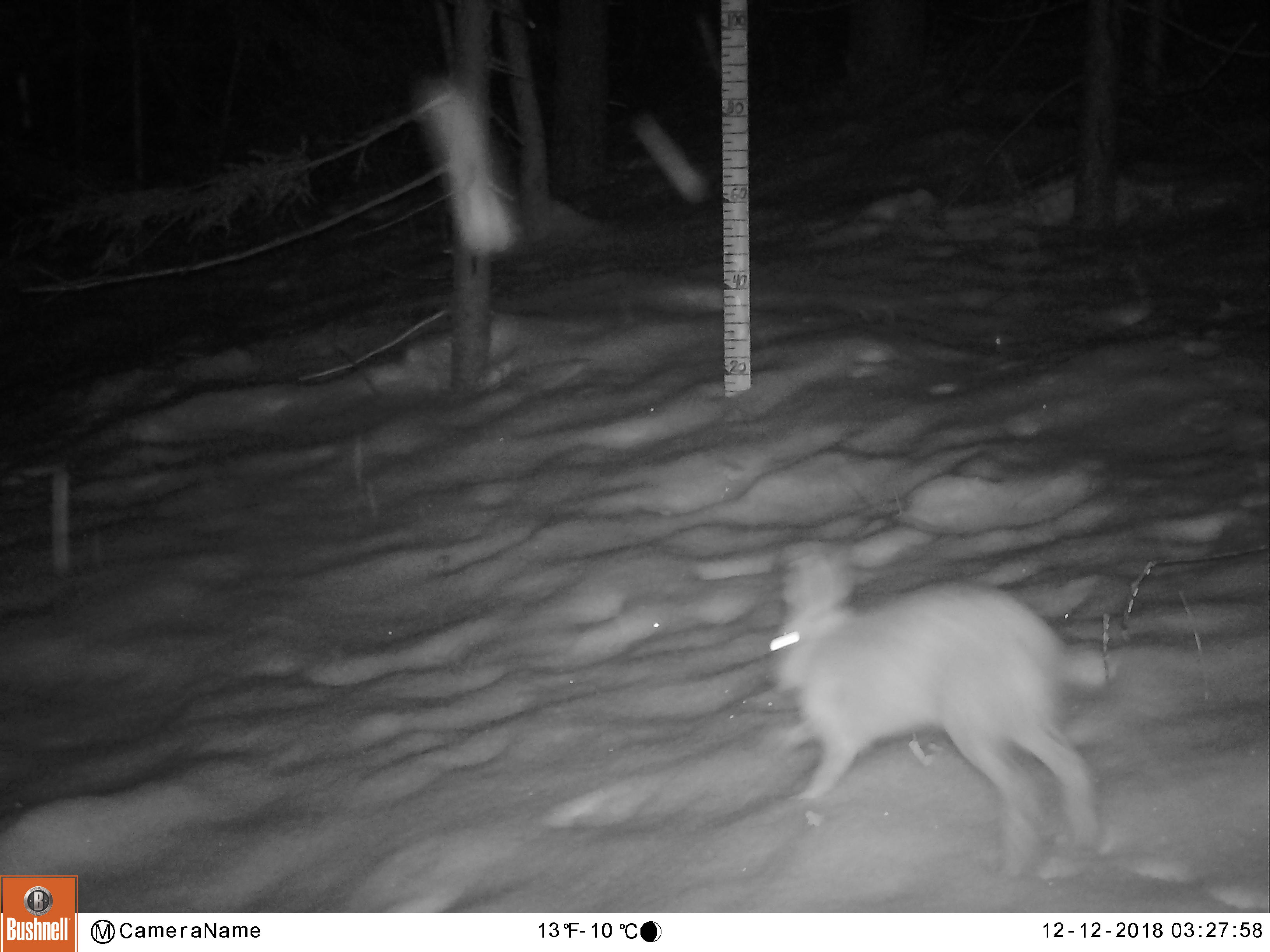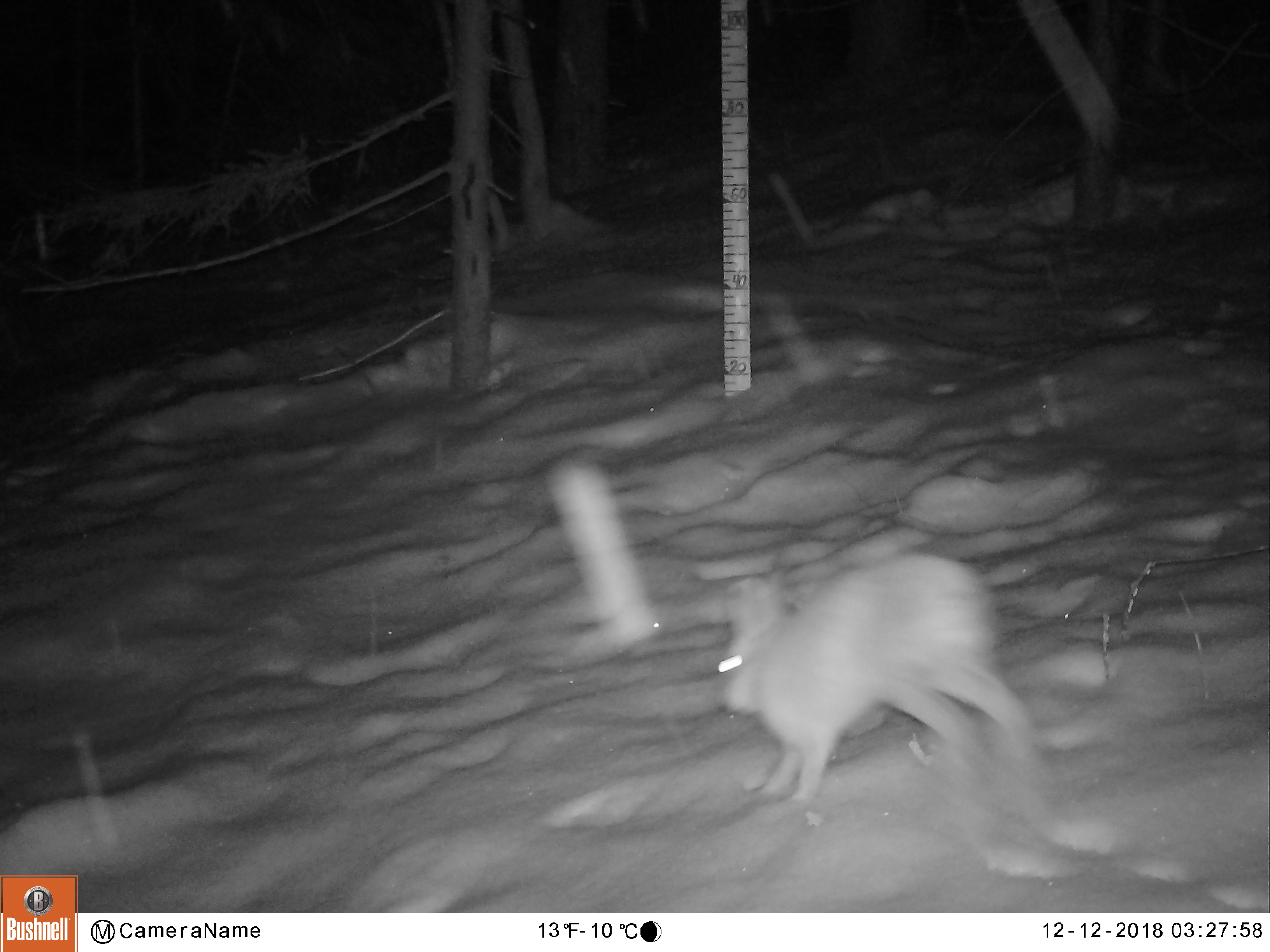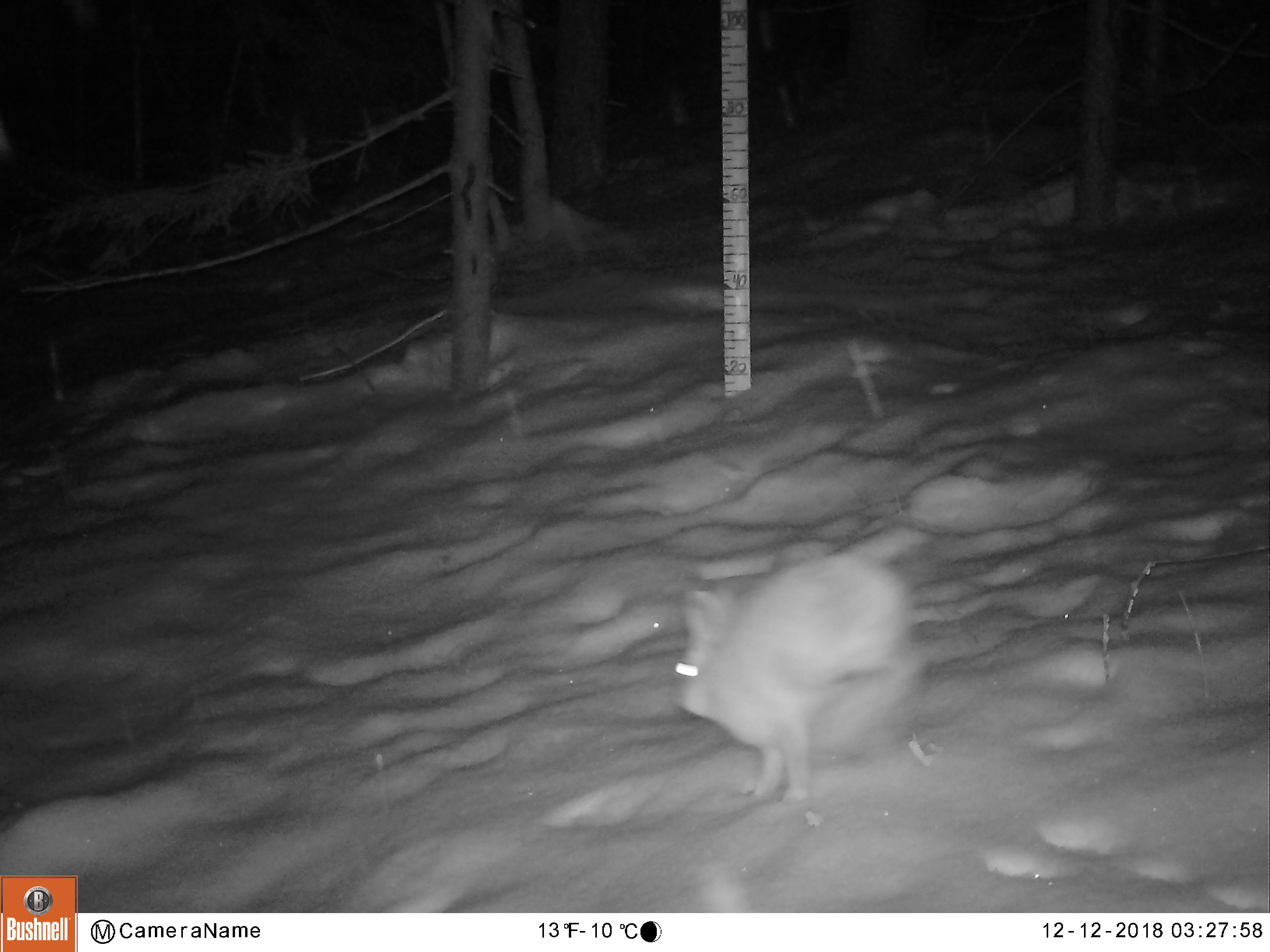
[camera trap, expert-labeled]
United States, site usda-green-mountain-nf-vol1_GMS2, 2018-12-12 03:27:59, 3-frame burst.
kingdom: Animalia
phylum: Chordata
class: Mammalia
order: Lagomorpha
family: Leporidae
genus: Lepus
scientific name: Lepus americanus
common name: snowshoe hare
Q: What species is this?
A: Snowshoe hare (Lepus americanus).